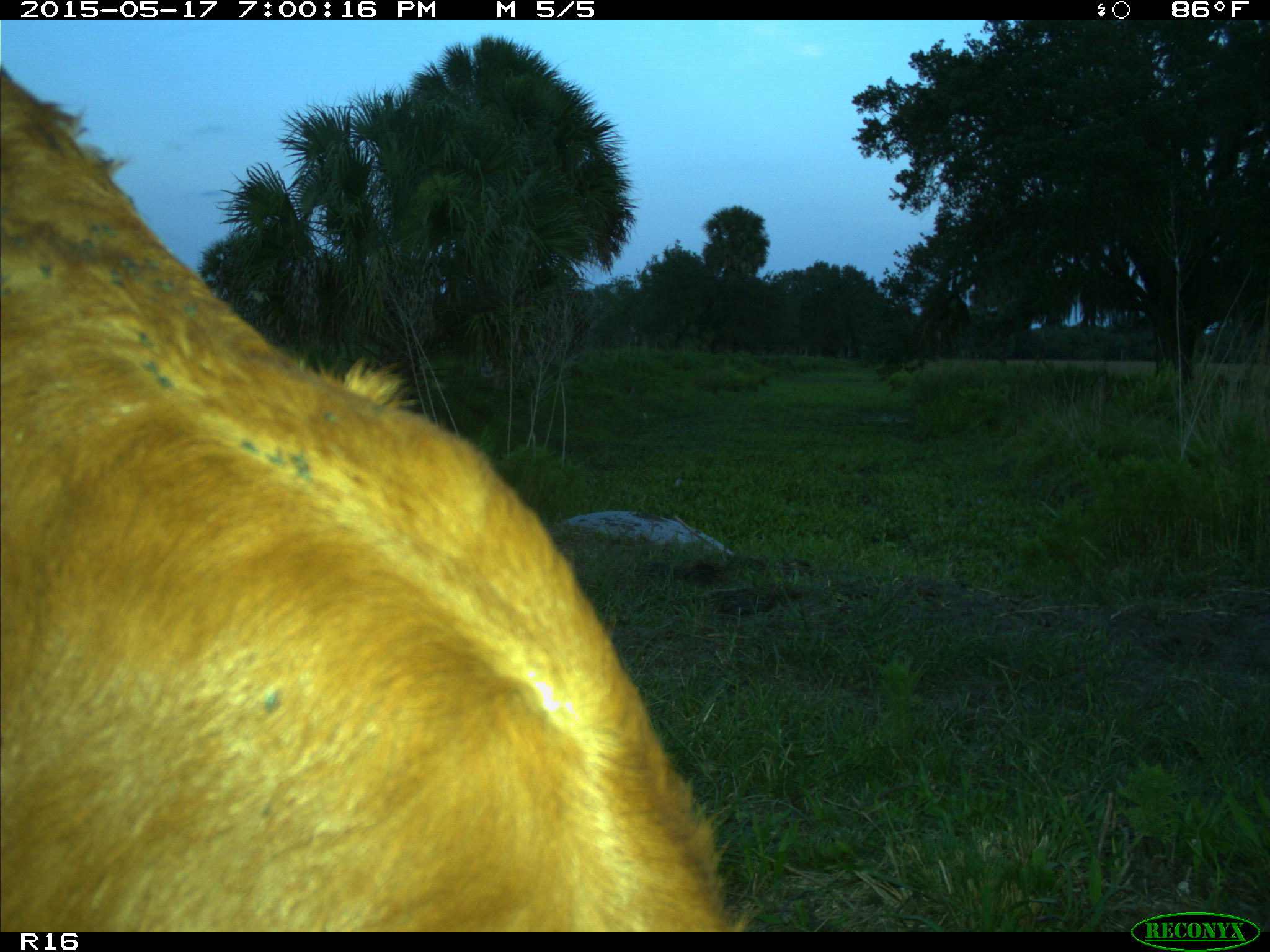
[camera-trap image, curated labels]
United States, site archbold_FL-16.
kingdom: Animalia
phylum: Chordata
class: Mammalia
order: Artiodactyla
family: Bovidae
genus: Bos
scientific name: Bos taurus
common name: domestic cow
Bos taurus (domestic cow).